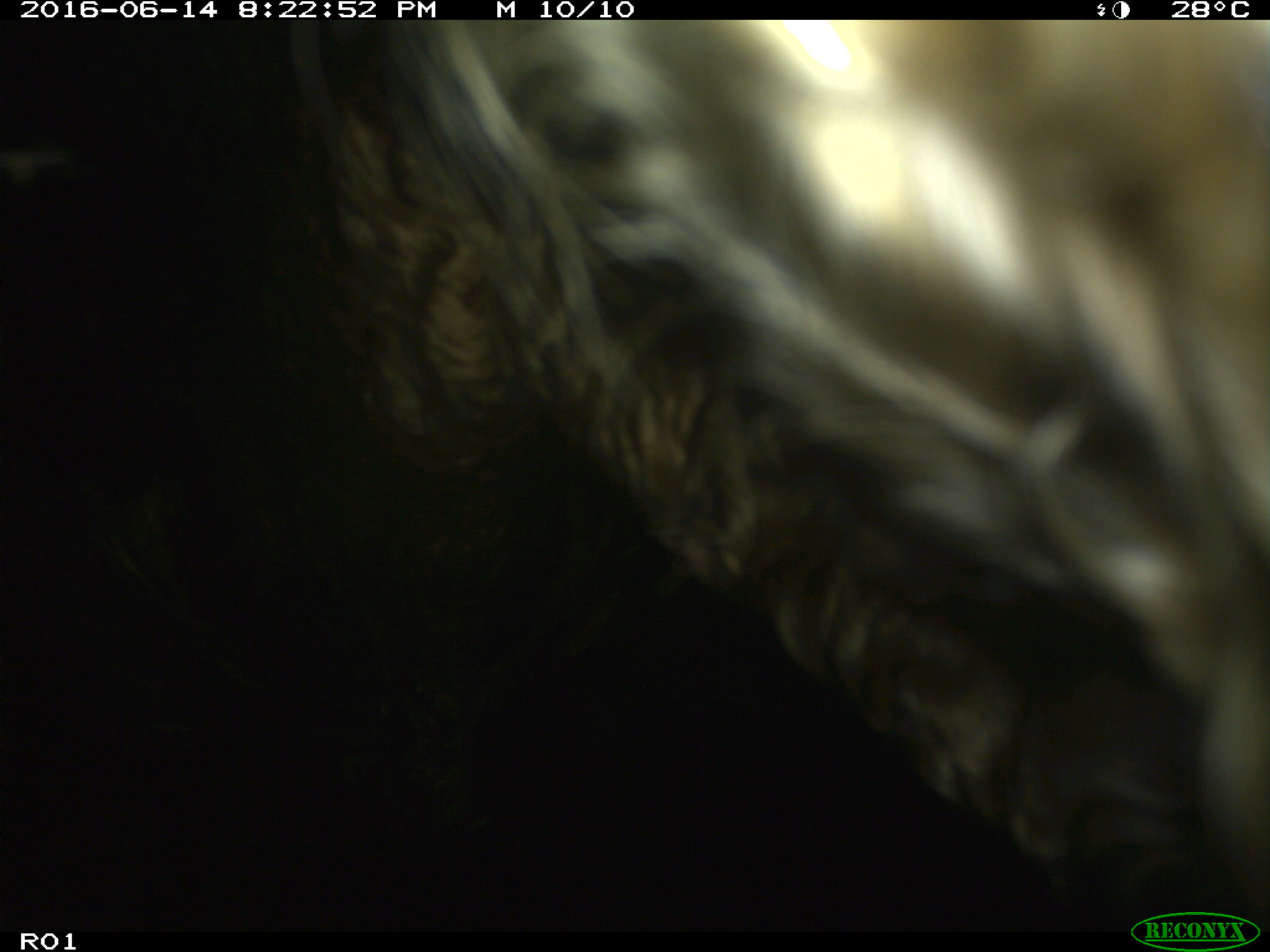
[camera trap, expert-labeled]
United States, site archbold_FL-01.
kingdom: Animalia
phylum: Chordata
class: Mammalia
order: Artiodactyla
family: Bovidae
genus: Bos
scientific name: Bos taurus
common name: domestic cow